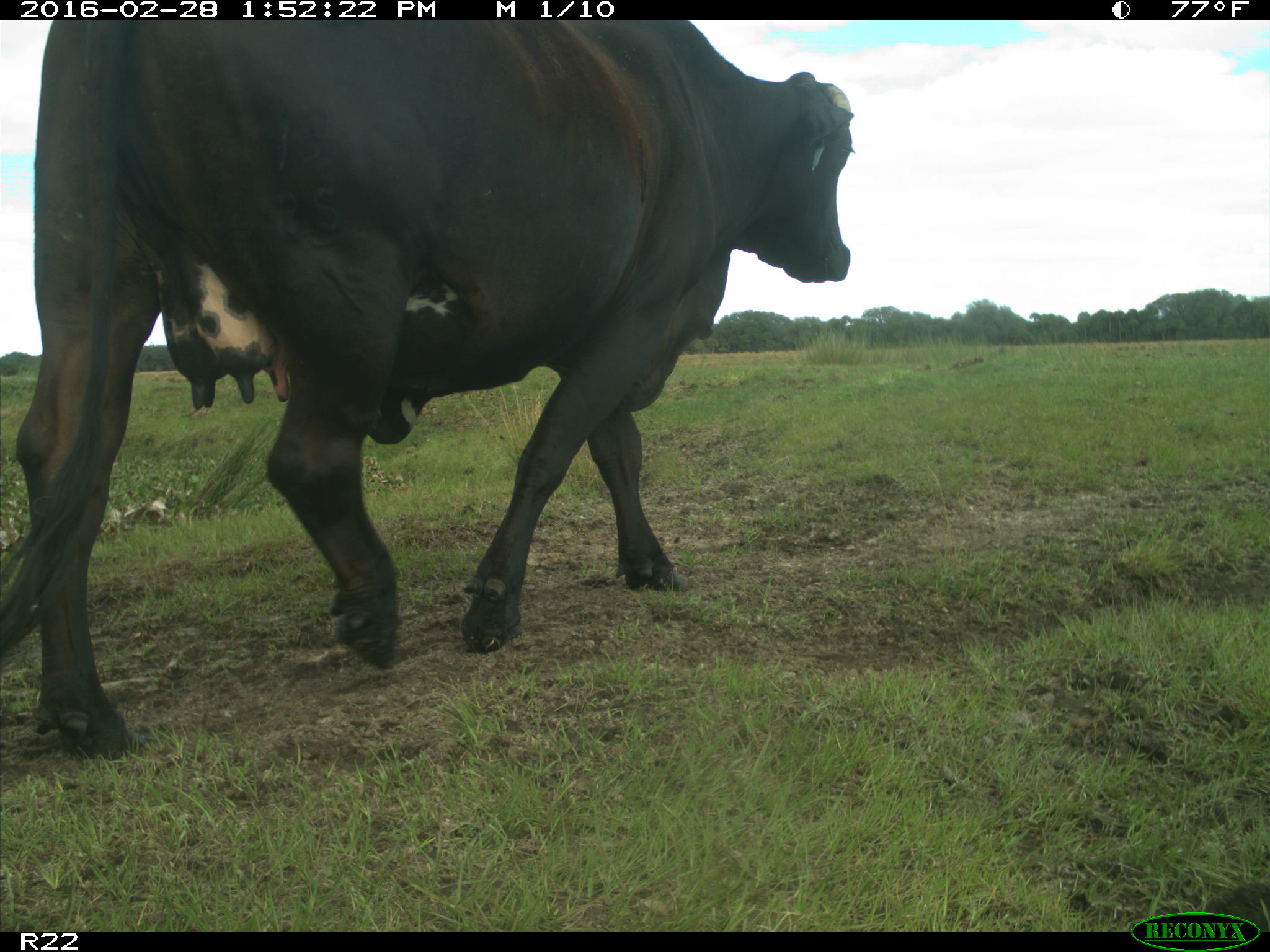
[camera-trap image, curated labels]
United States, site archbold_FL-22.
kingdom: Animalia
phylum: Chordata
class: Mammalia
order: Artiodactyla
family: Bovidae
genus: Bos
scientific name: Bos taurus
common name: domestic cow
Bos taurus (domestic cow).